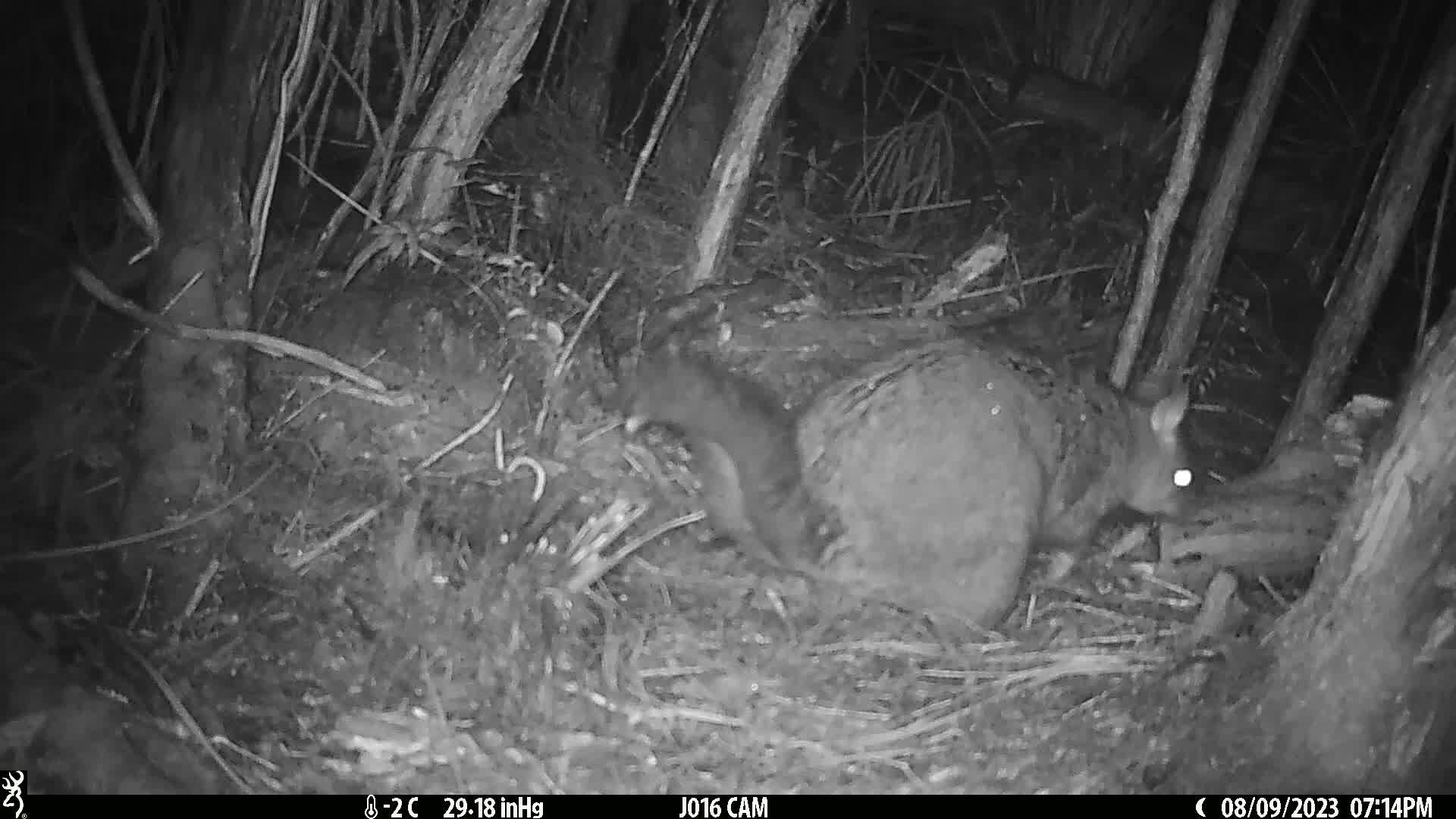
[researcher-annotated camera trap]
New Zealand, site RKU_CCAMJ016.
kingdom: Animalia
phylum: Chordata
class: Mammalia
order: Diprotodontia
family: Phalangeridae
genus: Trichosurus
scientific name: Trichosurus vulpecula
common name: common brushtail possum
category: possum